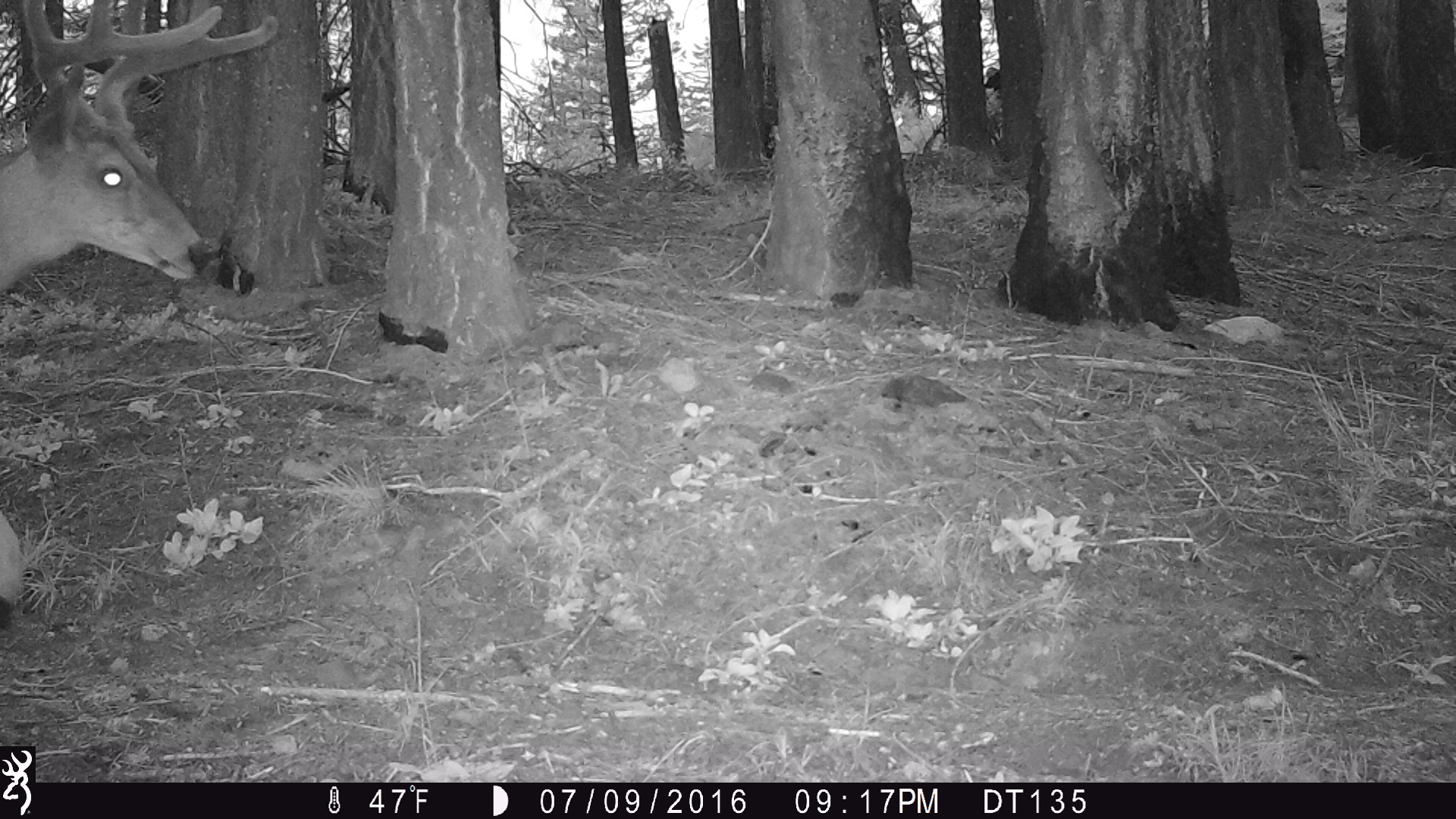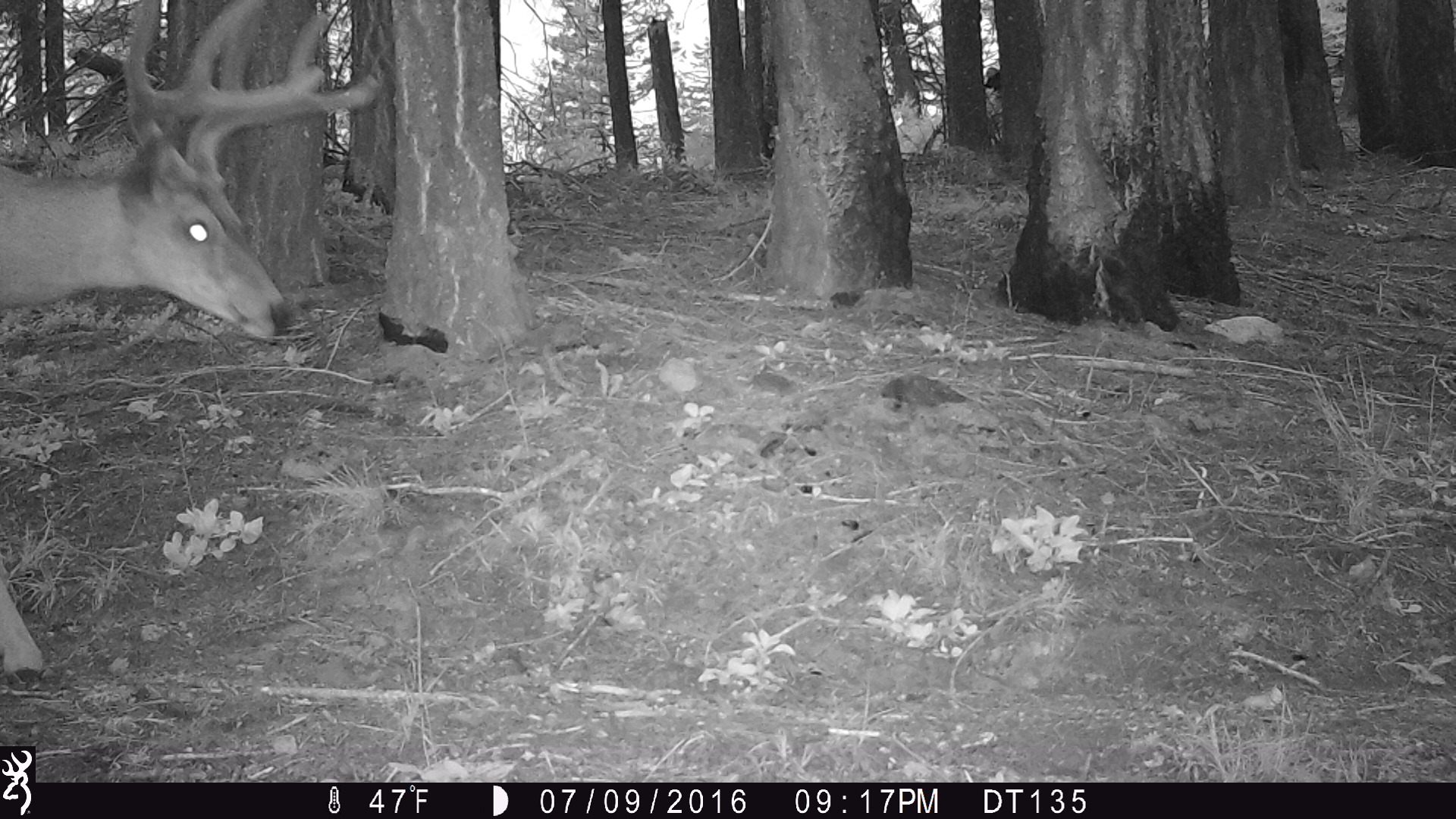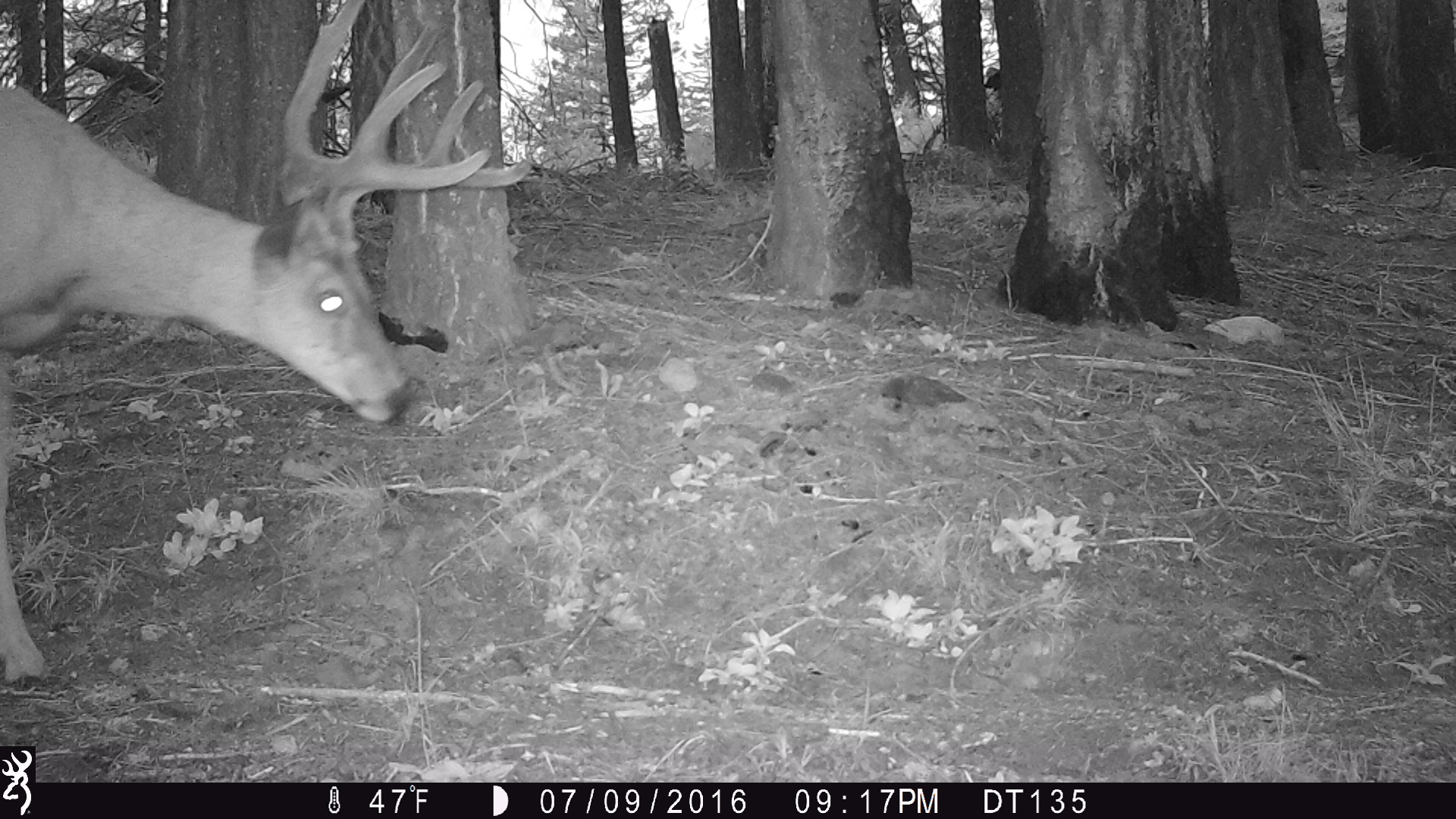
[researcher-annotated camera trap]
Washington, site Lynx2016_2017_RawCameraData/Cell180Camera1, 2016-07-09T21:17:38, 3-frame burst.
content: unidentified animal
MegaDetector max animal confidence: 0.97